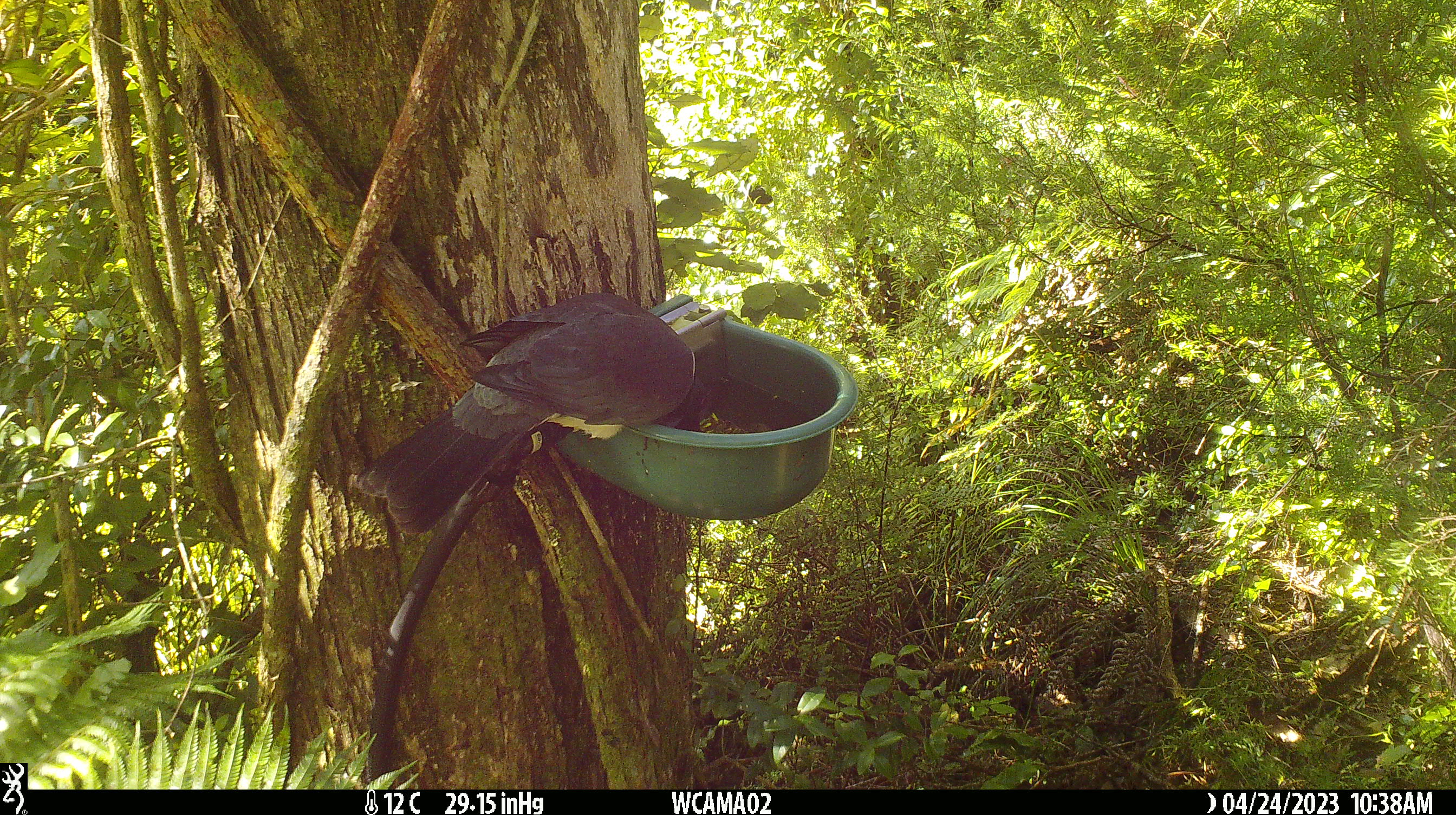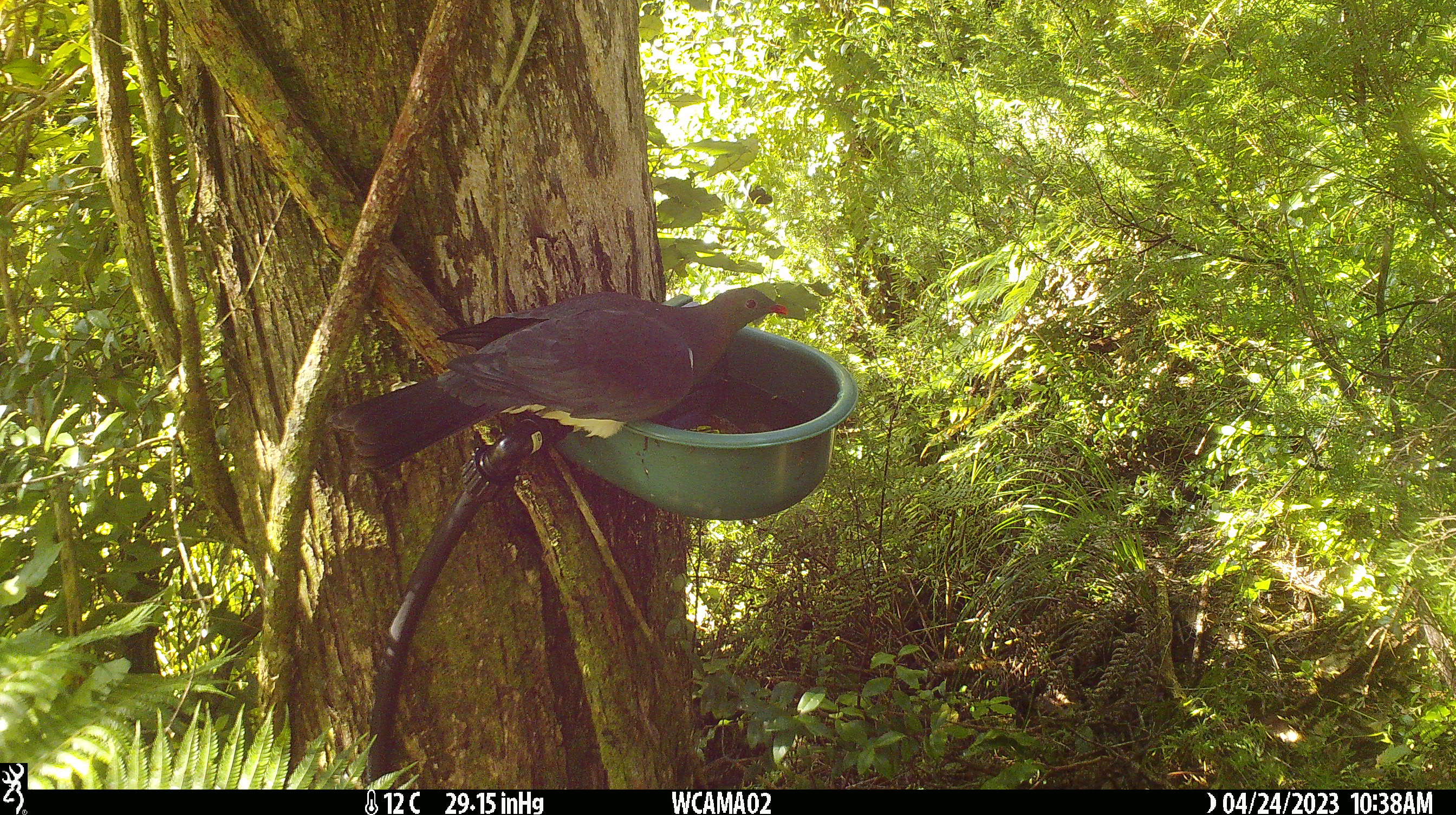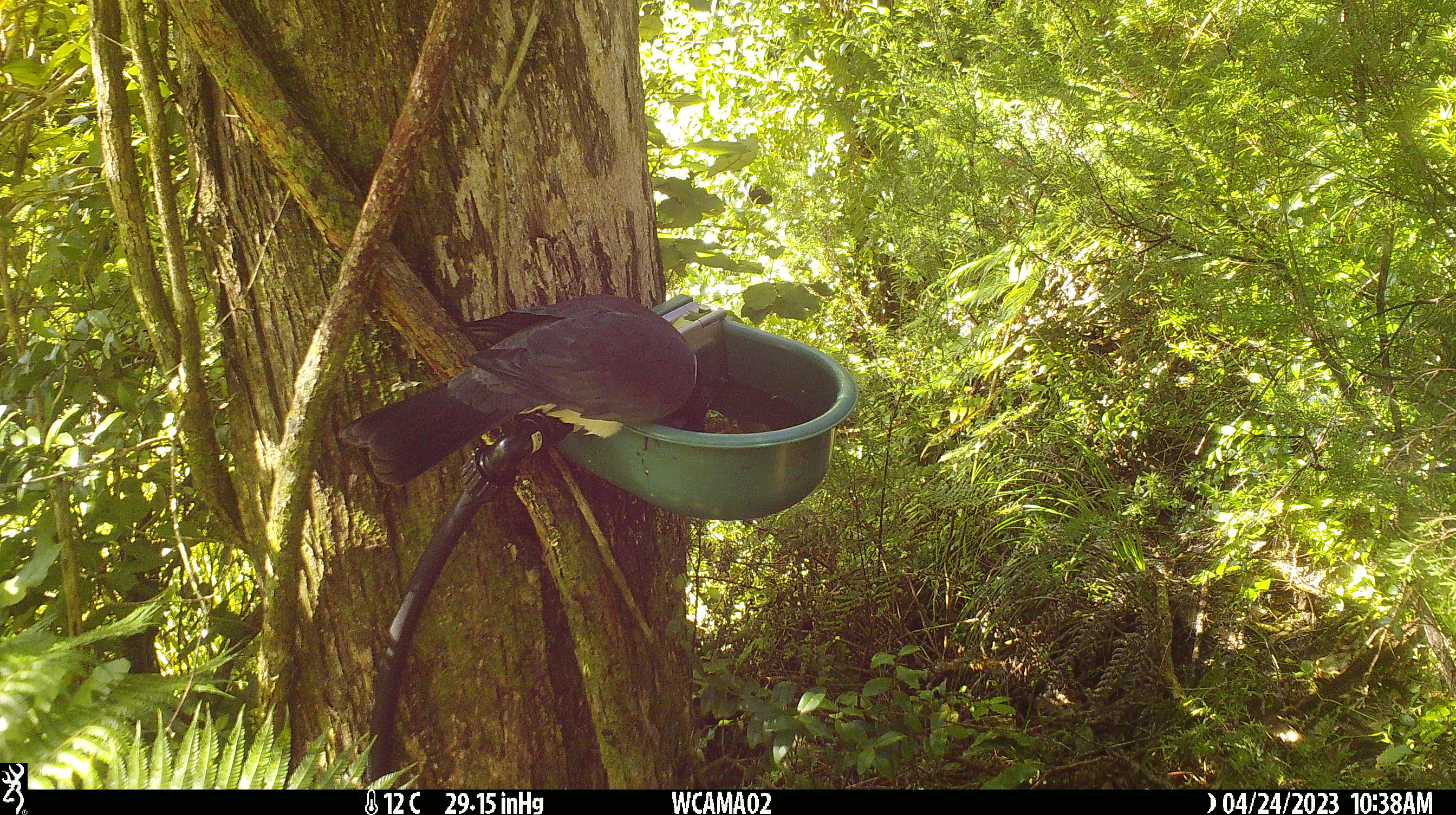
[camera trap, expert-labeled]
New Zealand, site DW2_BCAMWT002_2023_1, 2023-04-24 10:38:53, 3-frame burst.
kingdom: Animalia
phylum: Chordata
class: Aves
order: Columbiformes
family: Columbidae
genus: Hemiphaga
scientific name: Hemiphaga novaeseelandiae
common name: new zealand pigeon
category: kereru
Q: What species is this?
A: Kereru (new zealand pigeon) (Hemiphaga novaeseelandiae).